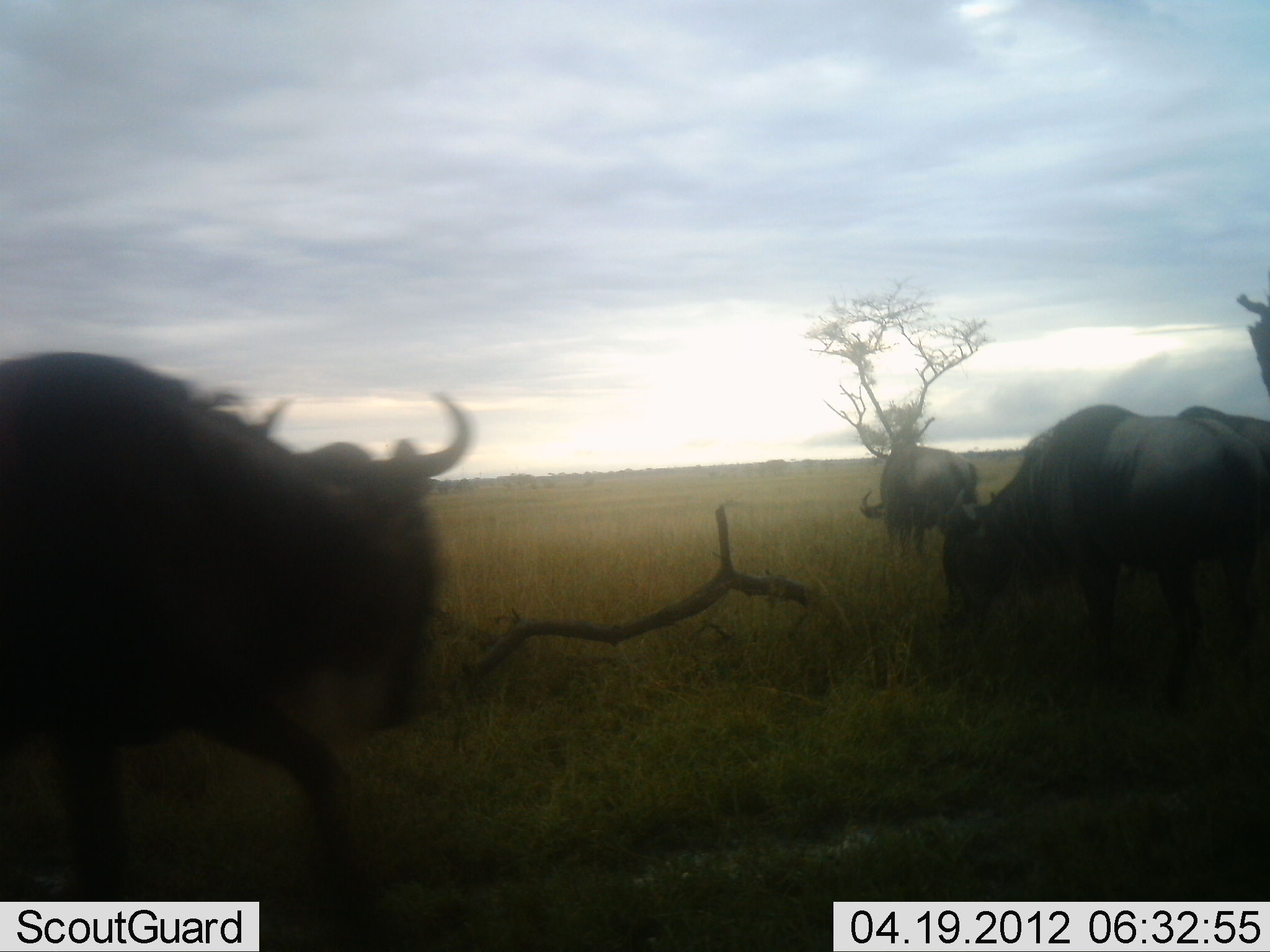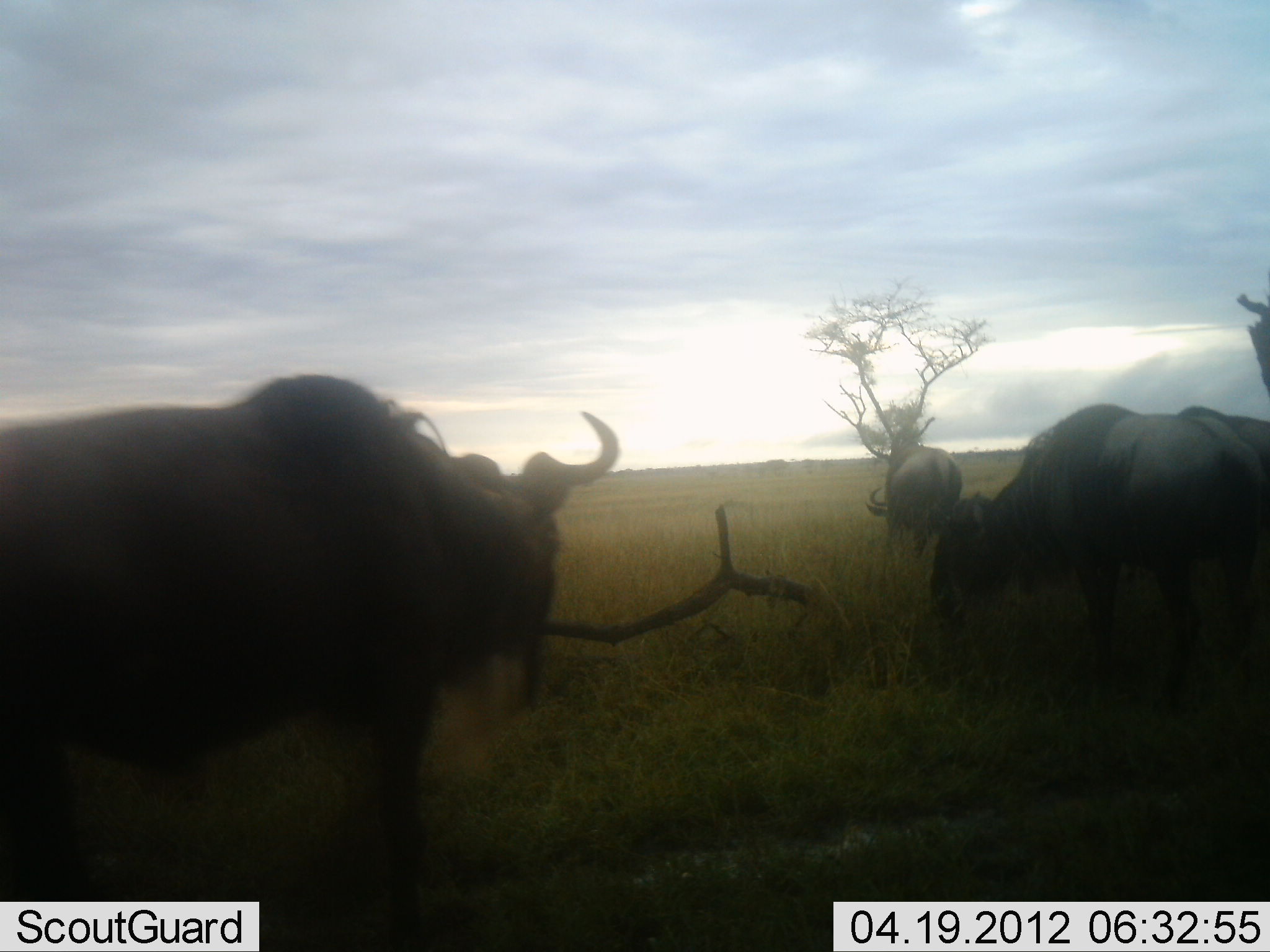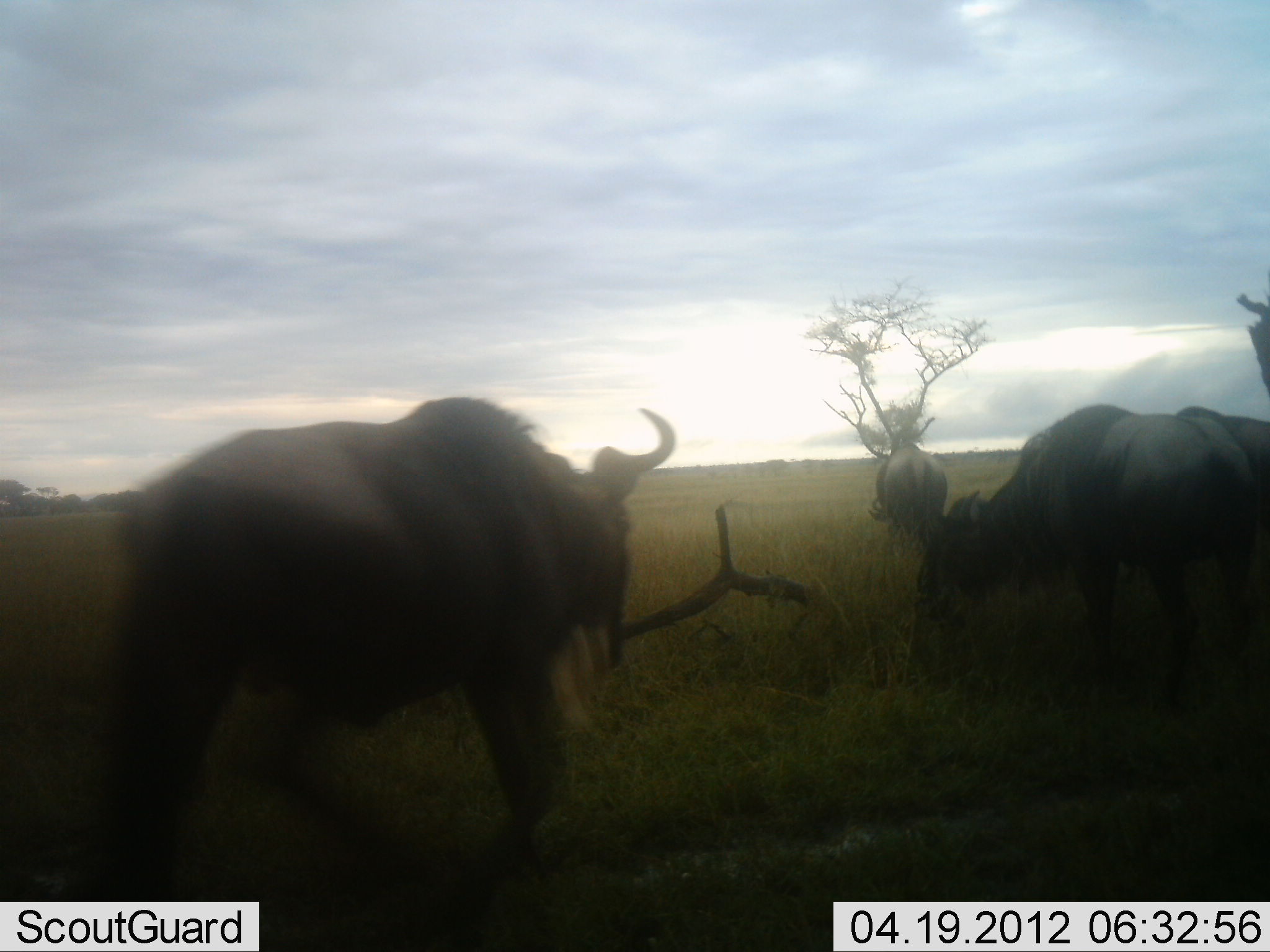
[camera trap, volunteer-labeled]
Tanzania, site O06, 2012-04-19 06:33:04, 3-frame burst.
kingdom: Animalia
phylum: Chordata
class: Mammalia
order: Artiodactyla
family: Bovidae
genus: Connochaetes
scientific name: Connochaetes taurinus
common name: blue wildebeest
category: wildebeest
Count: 3.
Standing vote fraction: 42%.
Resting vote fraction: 0%.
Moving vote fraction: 67%.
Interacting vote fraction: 0%.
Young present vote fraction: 0%.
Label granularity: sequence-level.